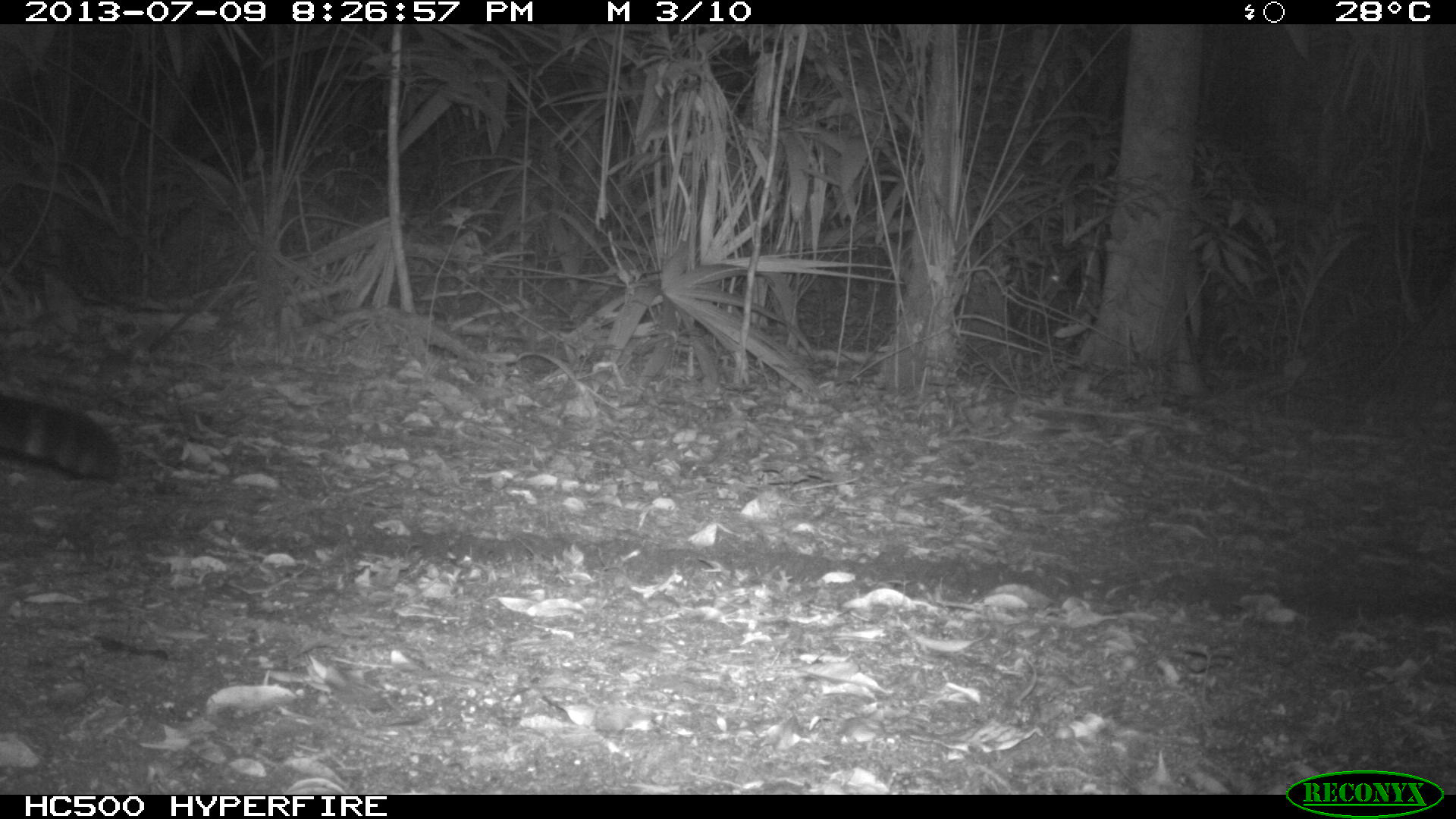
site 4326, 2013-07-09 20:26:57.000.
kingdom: Animalia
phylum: Chordata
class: Mammalia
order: Carnivora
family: Felidae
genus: Panthera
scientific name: Panthera onca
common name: jaguar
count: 1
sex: male